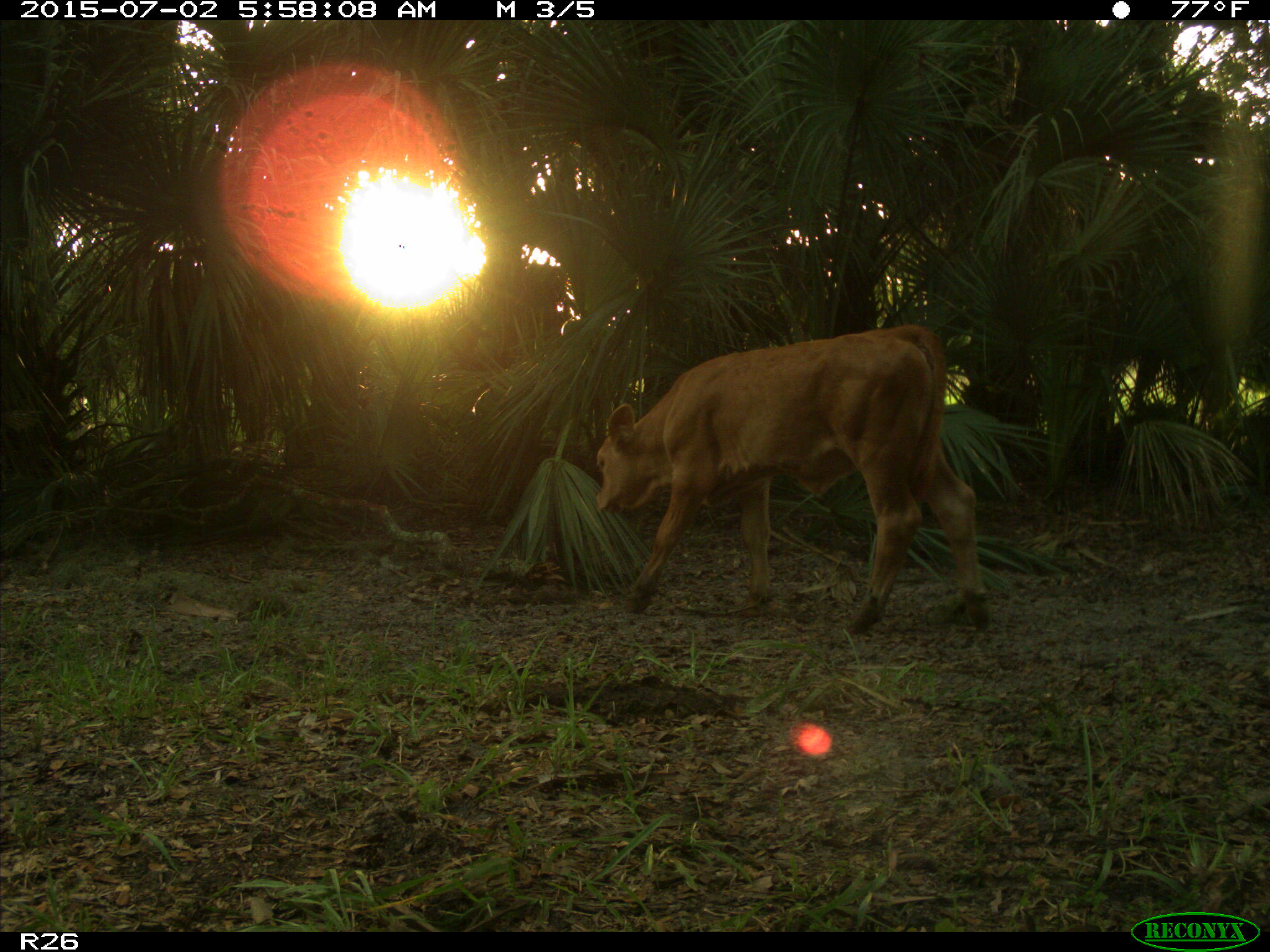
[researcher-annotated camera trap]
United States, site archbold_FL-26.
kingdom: Animalia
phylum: Chordata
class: Mammalia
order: Artiodactyla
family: Bovidae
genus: Bos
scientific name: Bos taurus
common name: domestic cow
Bos taurus (domestic cow).